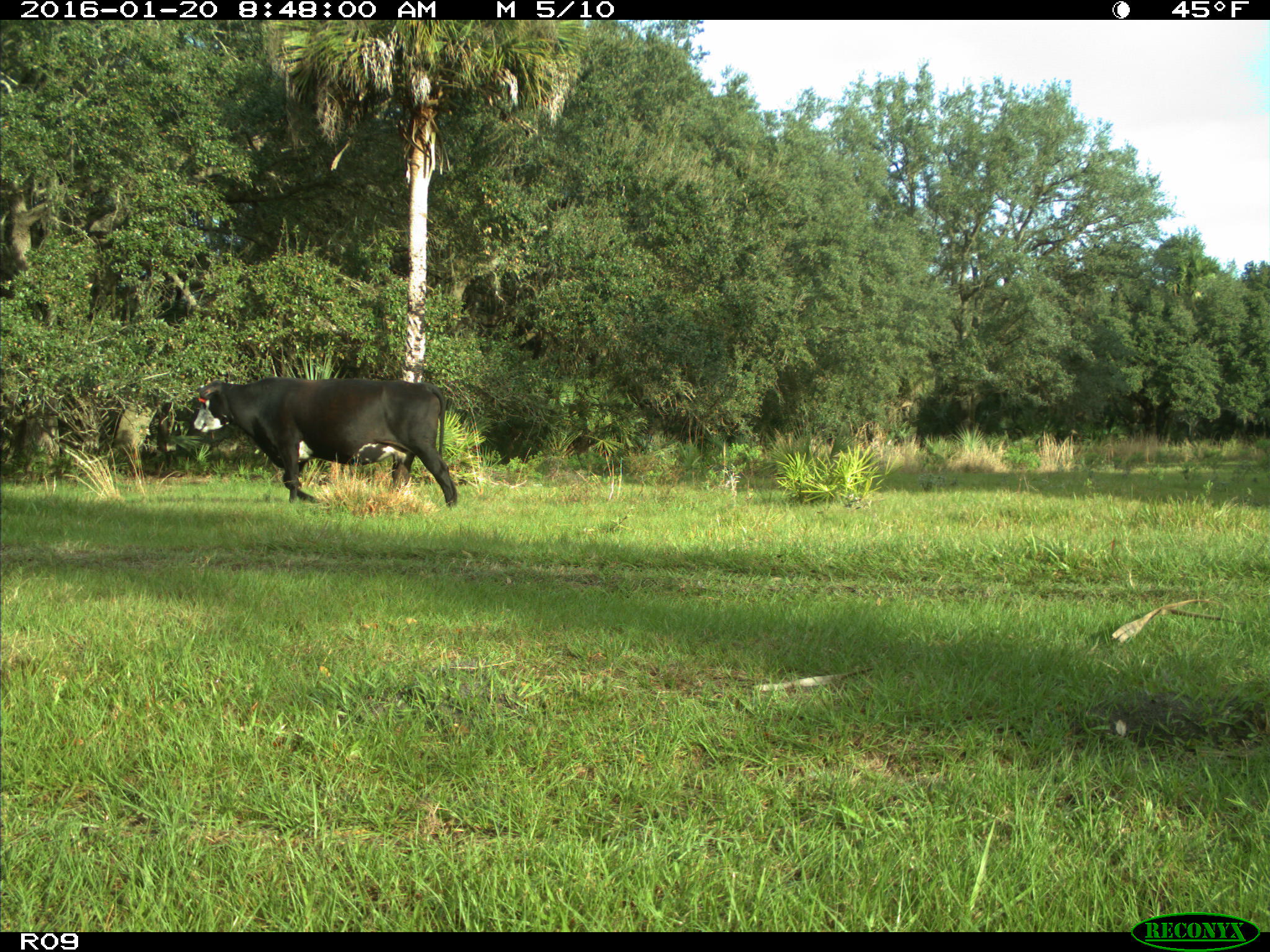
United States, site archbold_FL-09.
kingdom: Animalia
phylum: Chordata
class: Mammalia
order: Artiodactyla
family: Bovidae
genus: Bos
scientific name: Bos taurus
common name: domestic cow